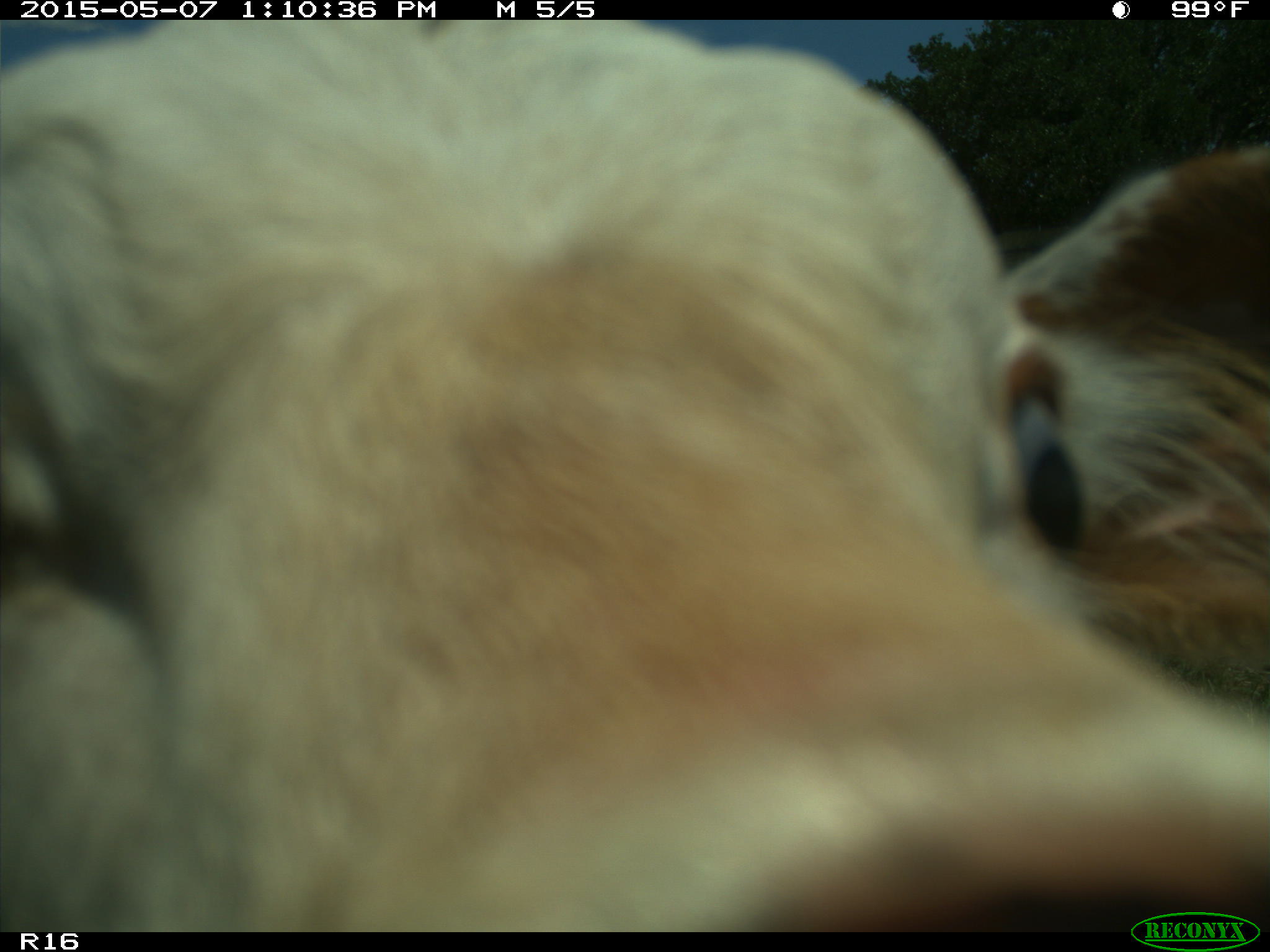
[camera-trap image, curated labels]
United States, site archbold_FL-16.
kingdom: Animalia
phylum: Chordata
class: Mammalia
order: Artiodactyla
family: Bovidae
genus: Bos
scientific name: Bos taurus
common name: domestic cow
Bos taurus (domestic cow).